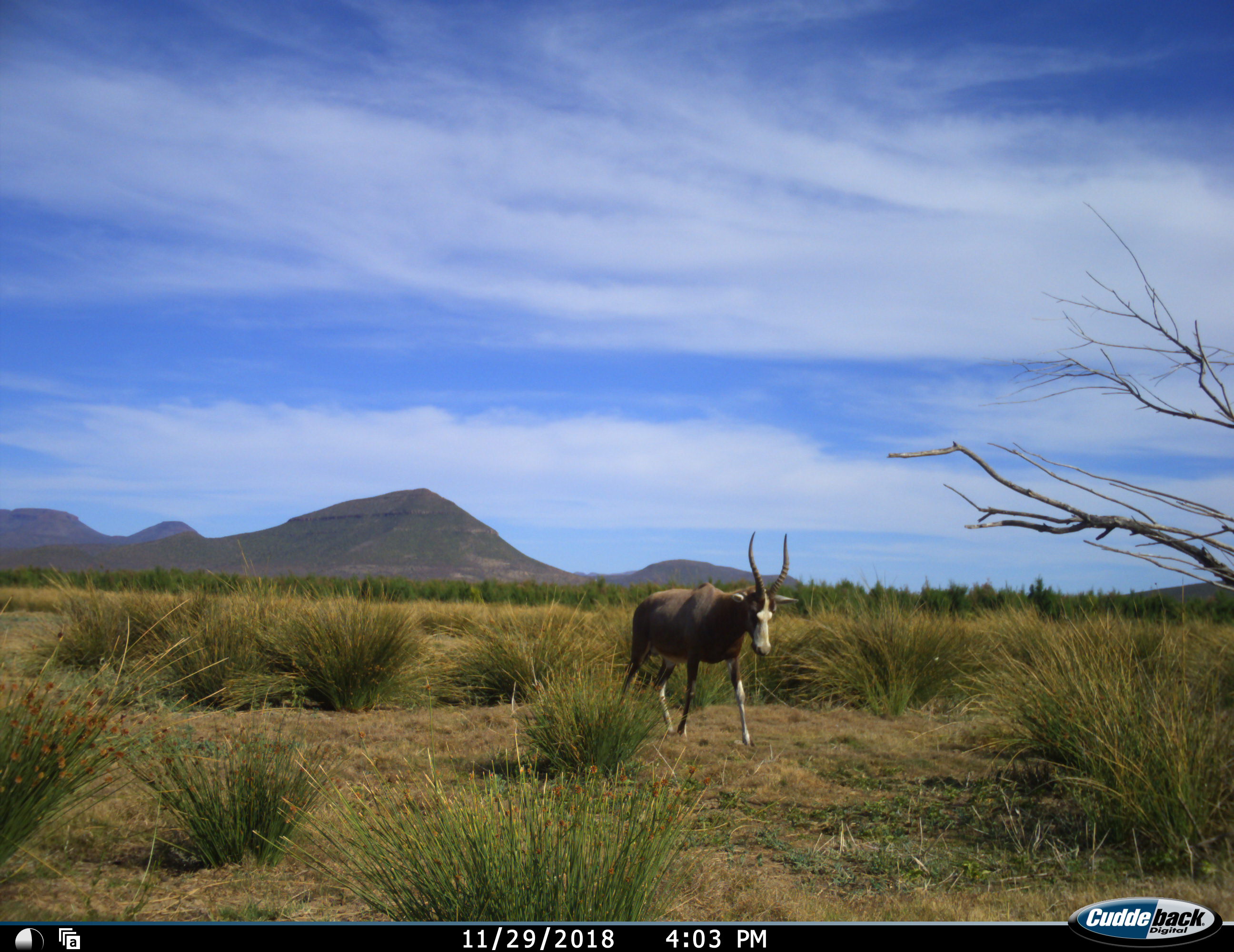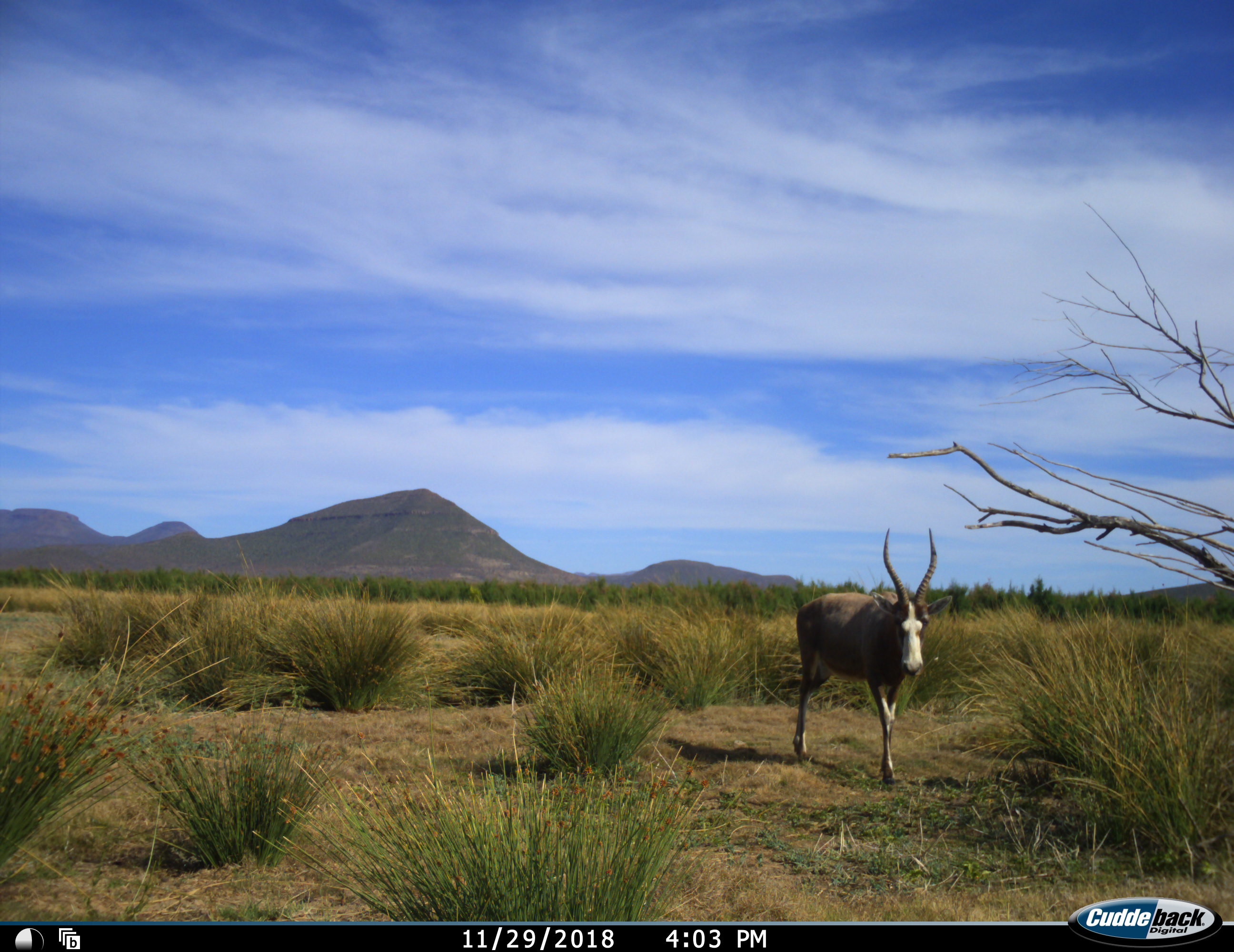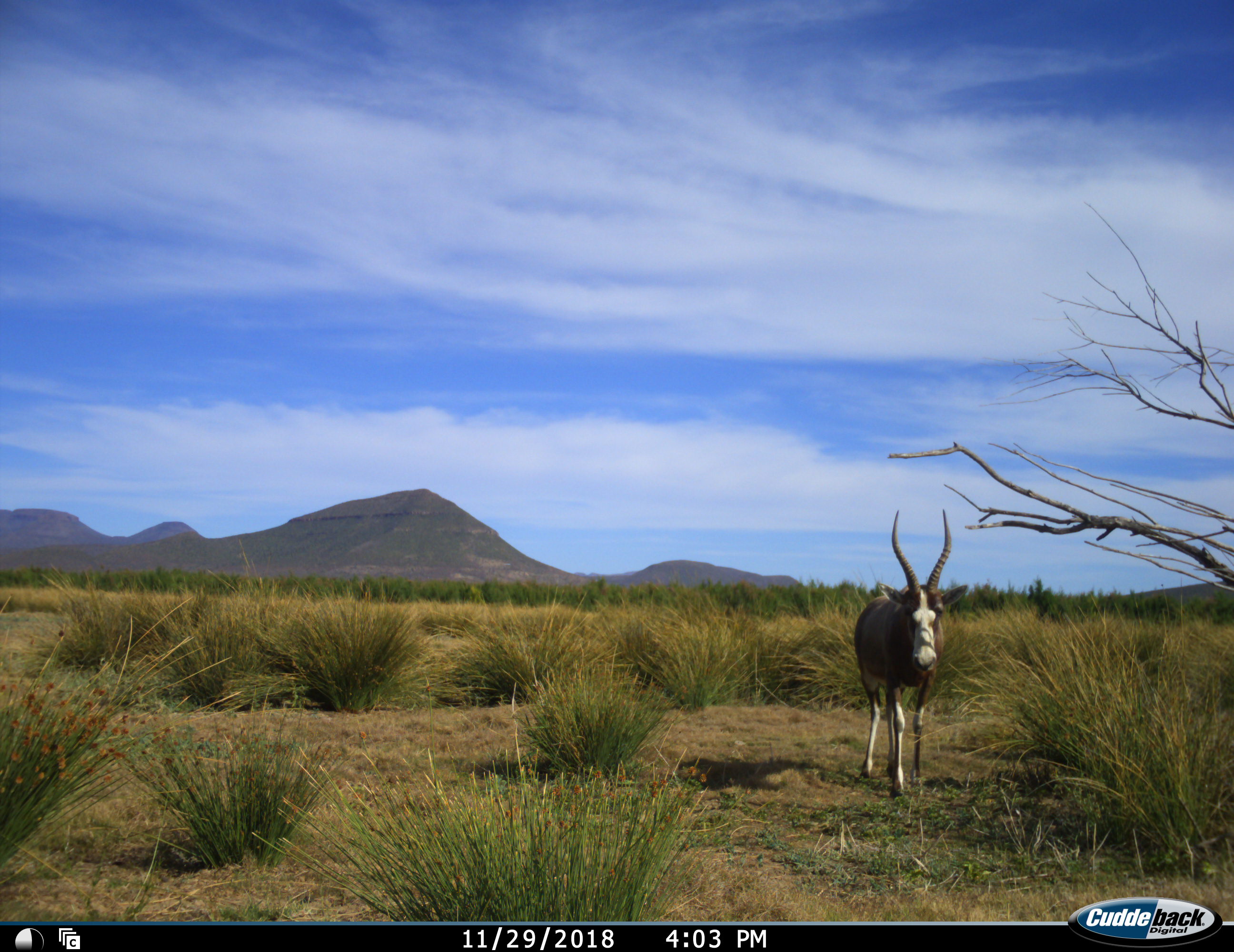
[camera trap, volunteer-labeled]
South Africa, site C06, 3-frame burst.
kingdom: Animalia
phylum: Chordata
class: Mammalia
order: Artiodactyla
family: Bovidae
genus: Damaliscus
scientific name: Damaliscus pygargus phillipsi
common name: blesbok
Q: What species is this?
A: Blesbok (Damaliscus pygargus phillipsi).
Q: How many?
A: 1.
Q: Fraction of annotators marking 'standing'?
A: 10%.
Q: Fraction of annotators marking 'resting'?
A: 0%.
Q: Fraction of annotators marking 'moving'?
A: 100%.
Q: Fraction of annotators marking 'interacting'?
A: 0%.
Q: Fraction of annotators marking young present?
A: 0%.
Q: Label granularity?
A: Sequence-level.